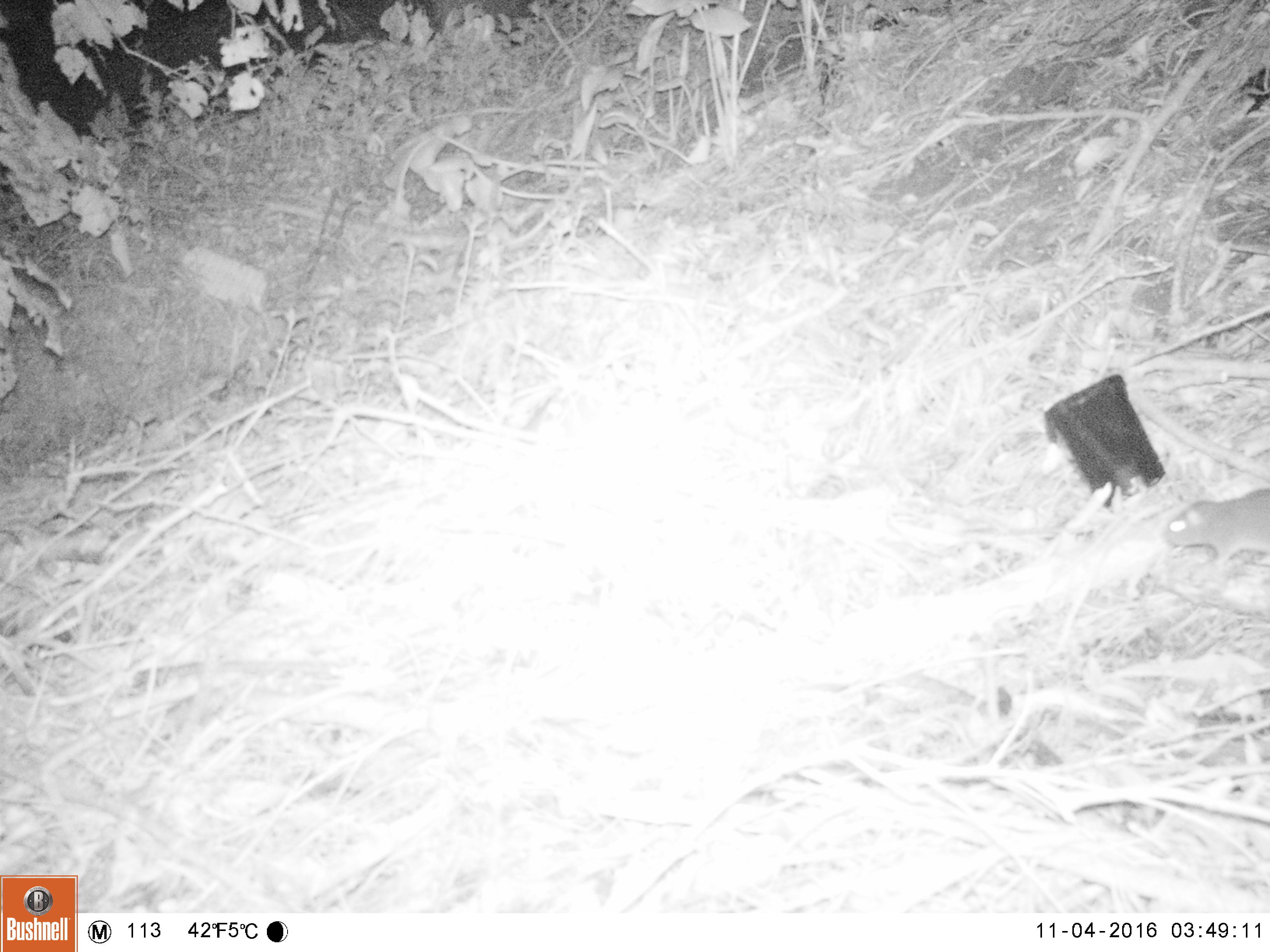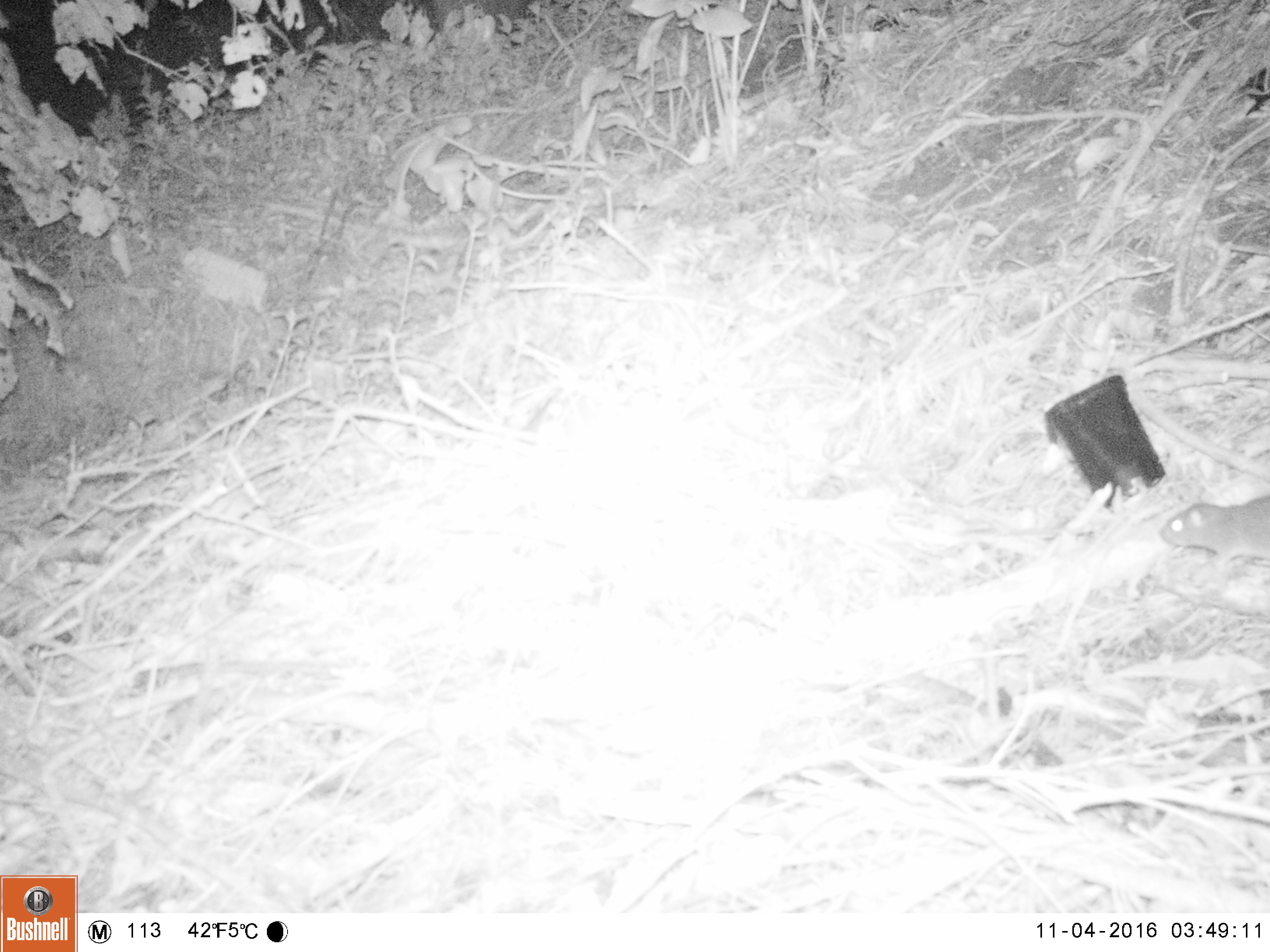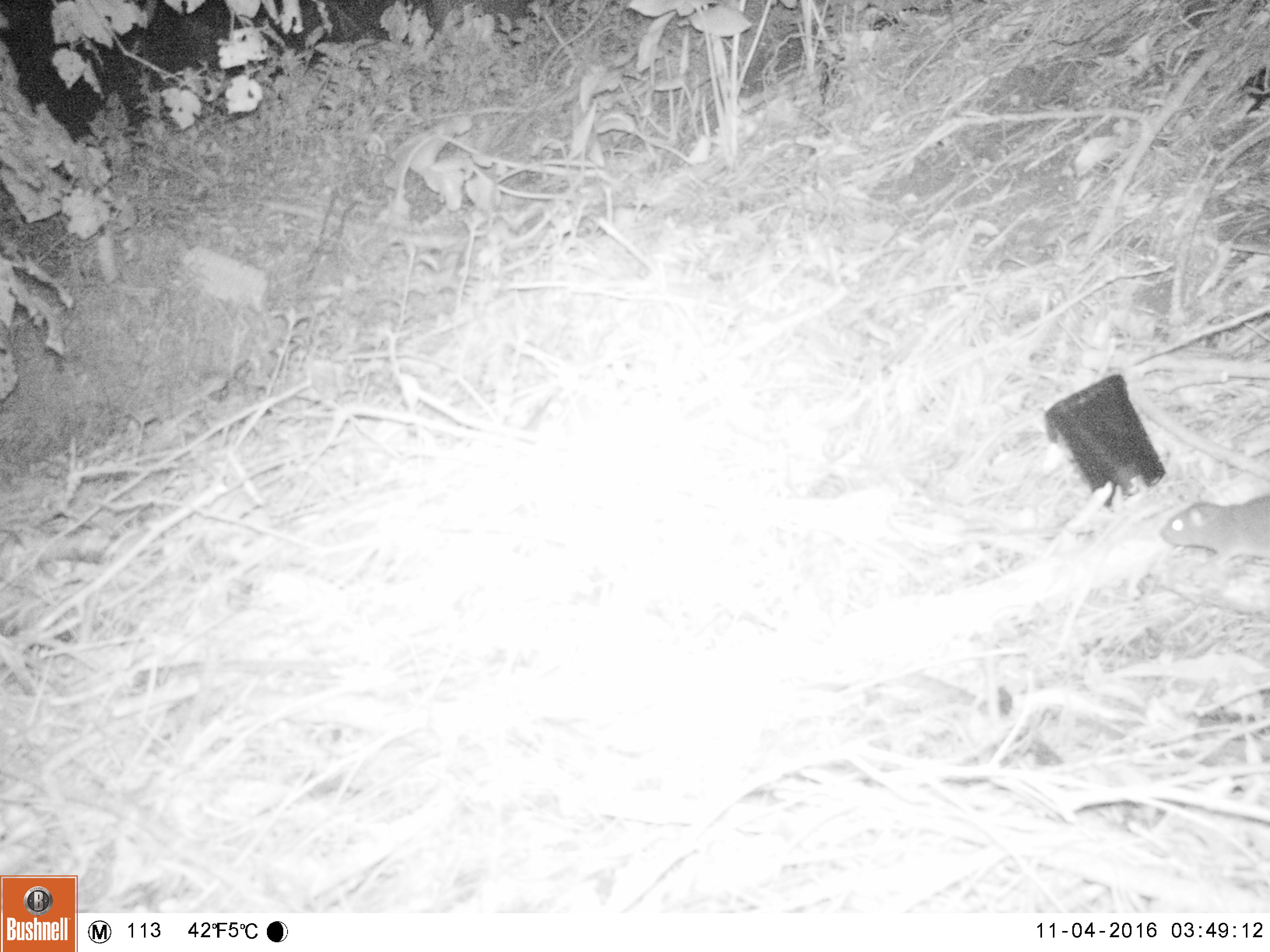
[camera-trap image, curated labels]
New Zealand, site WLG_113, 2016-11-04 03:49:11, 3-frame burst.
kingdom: Animalia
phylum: Chordata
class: Mammalia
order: Rodentia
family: Muridae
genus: Rattus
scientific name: Rattus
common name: rat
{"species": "rat (Rattus)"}